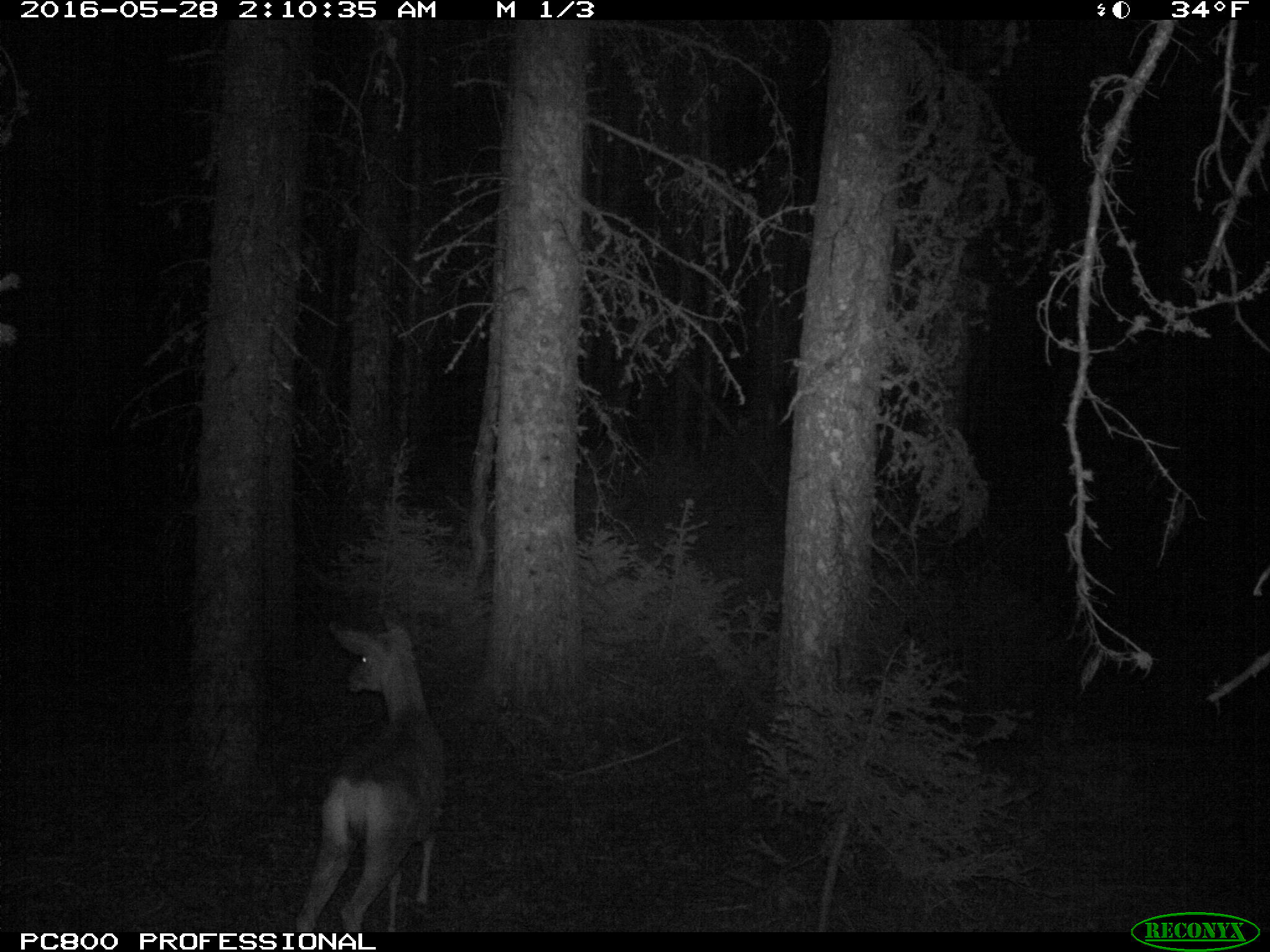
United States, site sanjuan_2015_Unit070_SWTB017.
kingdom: Animalia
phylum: Chordata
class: Mammalia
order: Artiodactyla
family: Cervidae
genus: Odocoileus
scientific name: Odocoileus hemionus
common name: mule deer